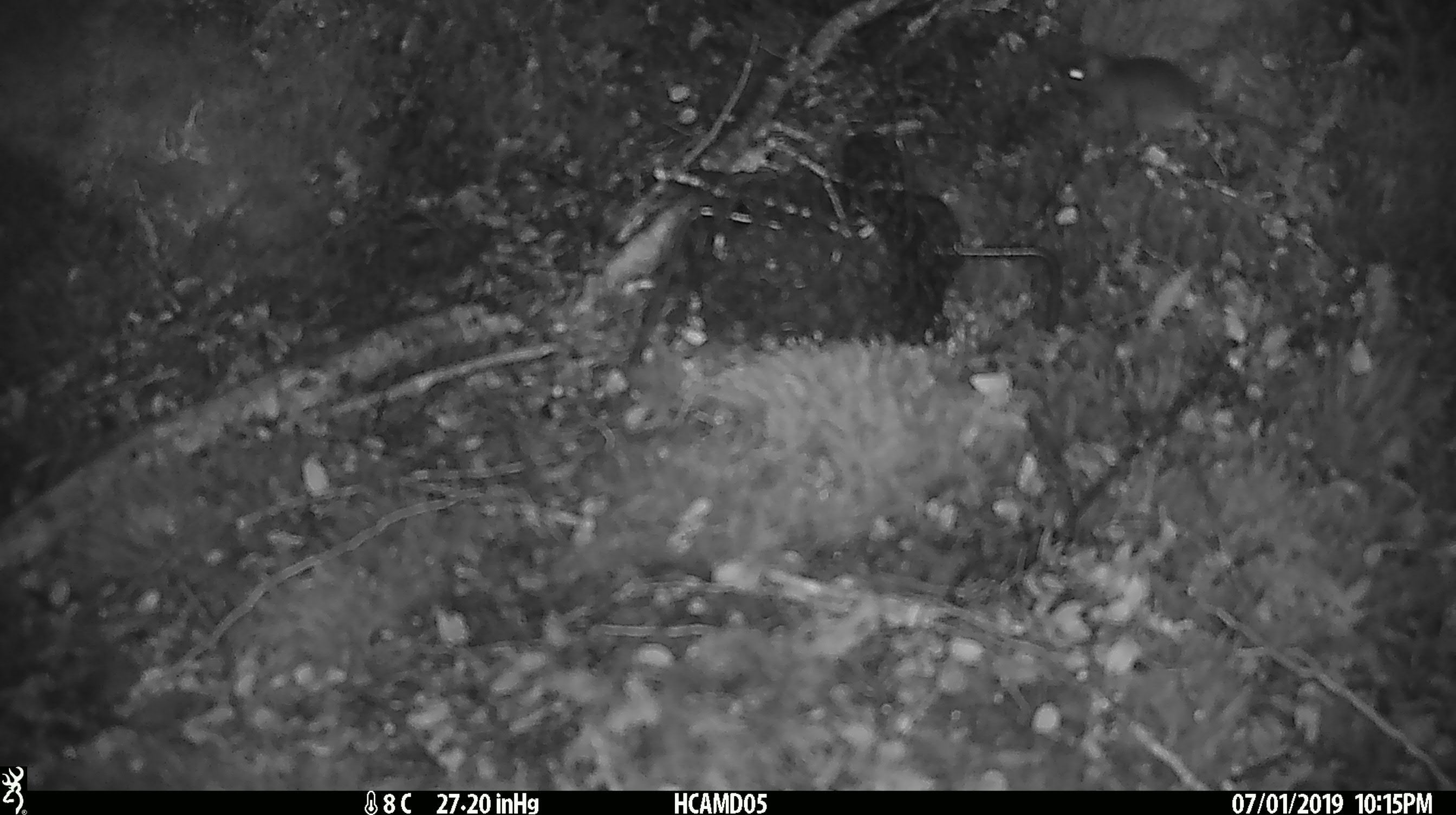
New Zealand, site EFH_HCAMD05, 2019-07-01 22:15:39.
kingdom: Animalia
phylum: Chordata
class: Mammalia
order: Rodentia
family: Muridae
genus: Mus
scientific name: Mus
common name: mouse